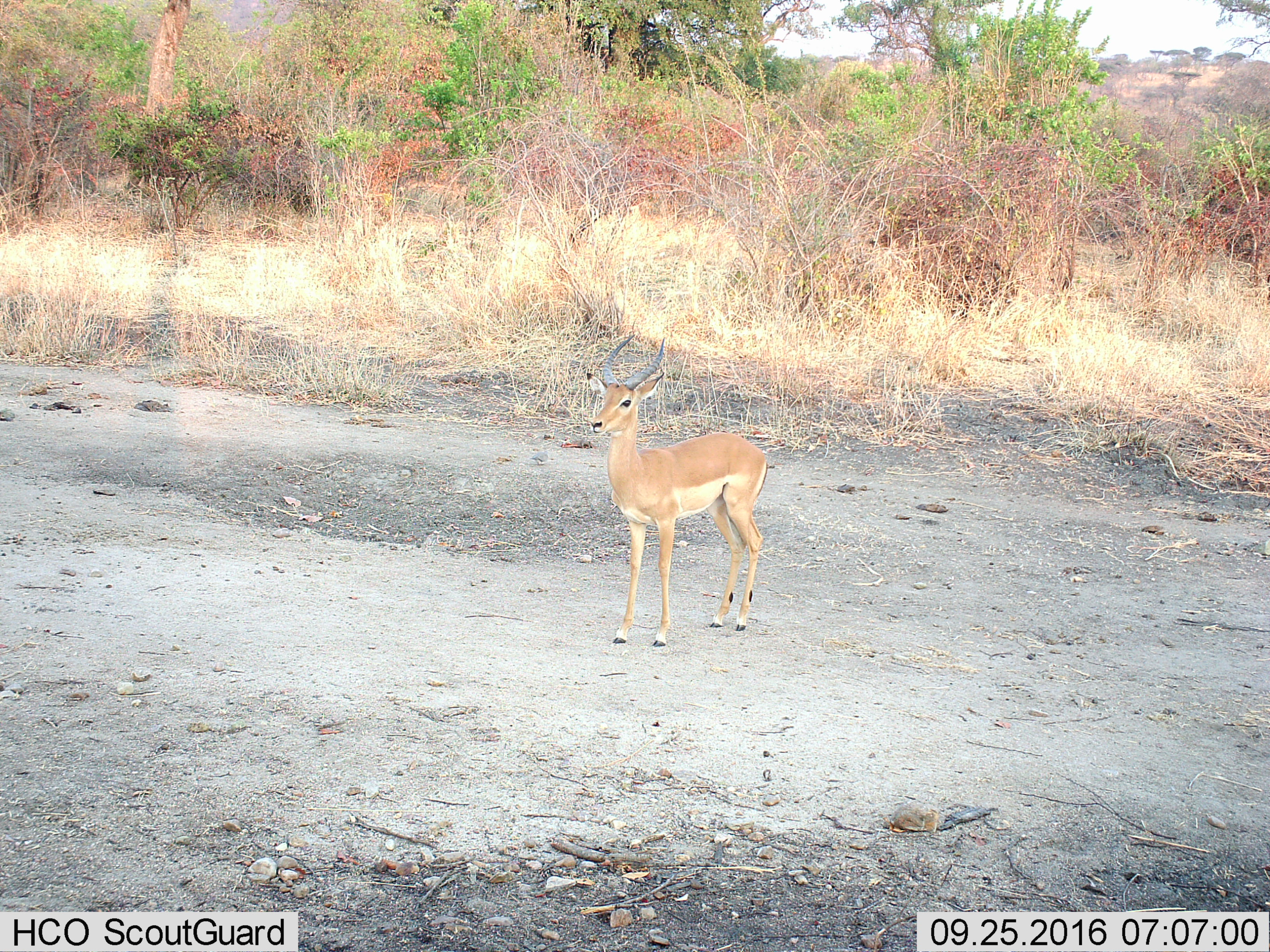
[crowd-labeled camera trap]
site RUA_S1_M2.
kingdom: Animalia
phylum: Chordata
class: Mammalia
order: Artiodactyla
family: Bovidae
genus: Aepyceros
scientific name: Aepyceros melampus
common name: impala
Impala (Aepyceros melampus), count 1. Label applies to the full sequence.